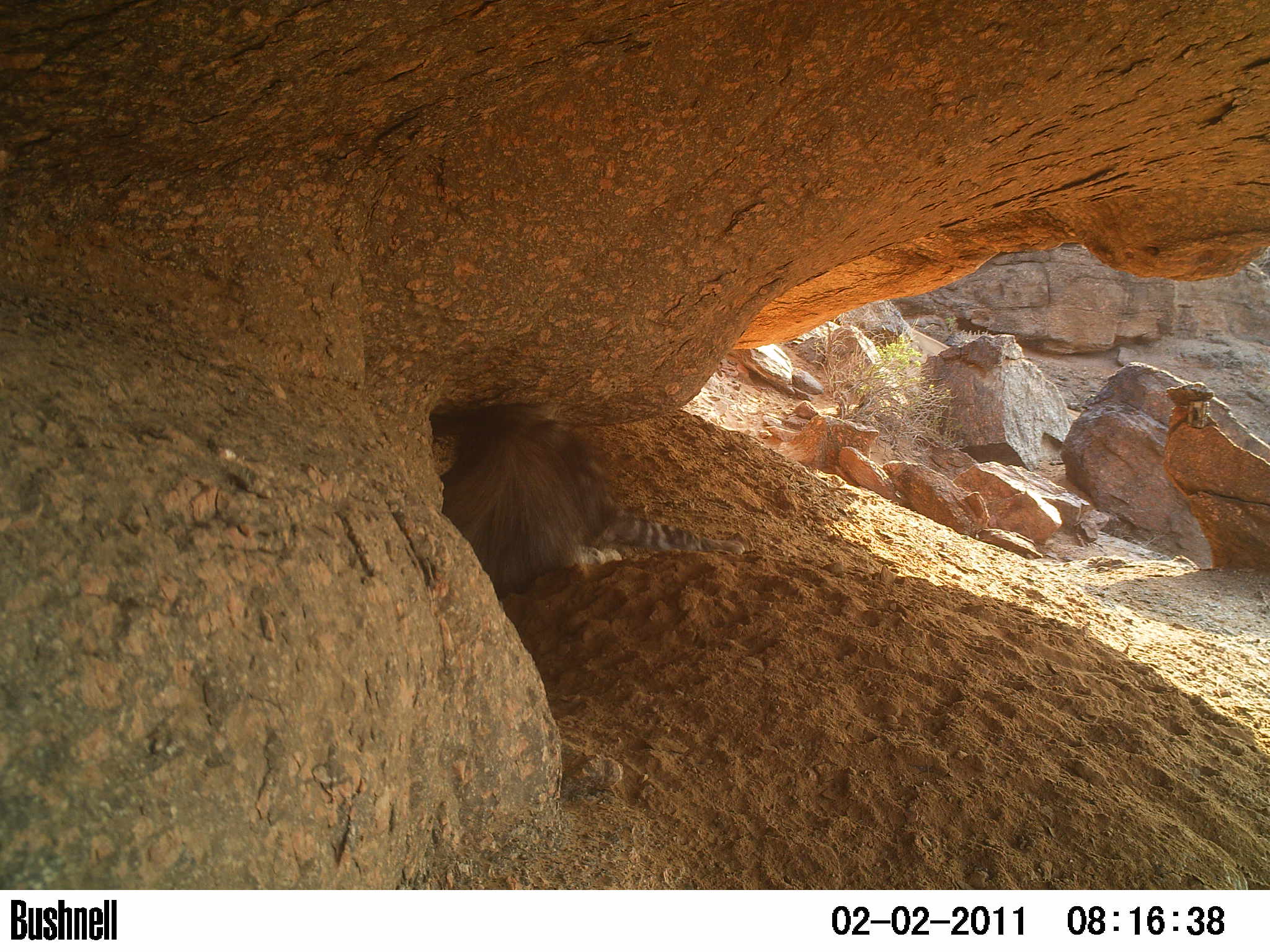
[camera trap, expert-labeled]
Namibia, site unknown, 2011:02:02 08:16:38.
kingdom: Animalia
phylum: Chordata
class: Mammalia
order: Carnivora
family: Hyaenidae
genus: Parahyaena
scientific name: Parahyaena brunnea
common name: brown hyena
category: hyaena brunnea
Hyaena brunnea (brown hyena) (Parahyaena brunnea).